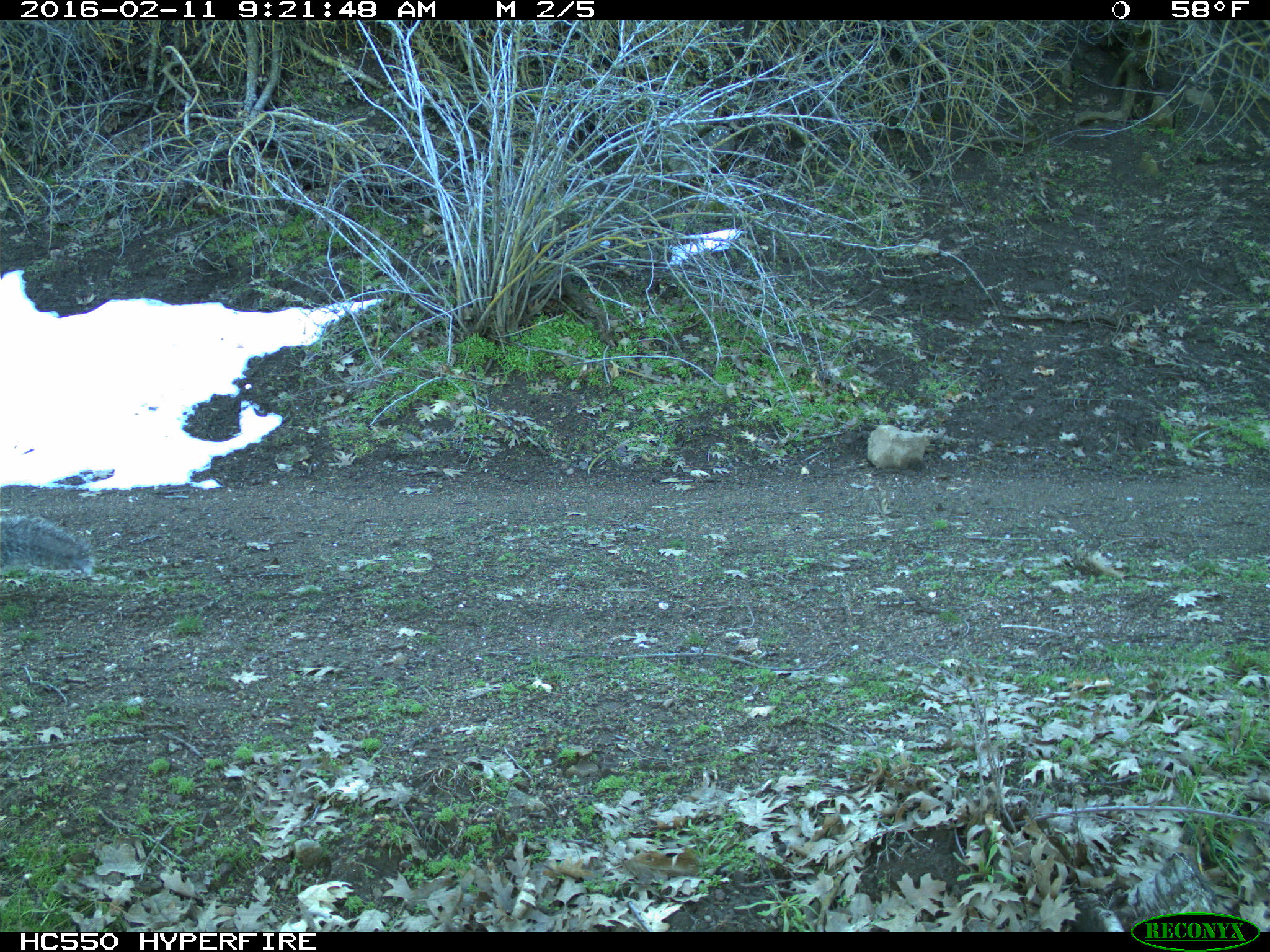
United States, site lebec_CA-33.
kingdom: Animalia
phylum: Chordata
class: Mammalia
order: Rodentia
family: Sciuridae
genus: Sciurus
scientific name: Sciurus carolinensis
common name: eastern gray squirrel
Sciurus carolinensis (eastern gray squirrel).